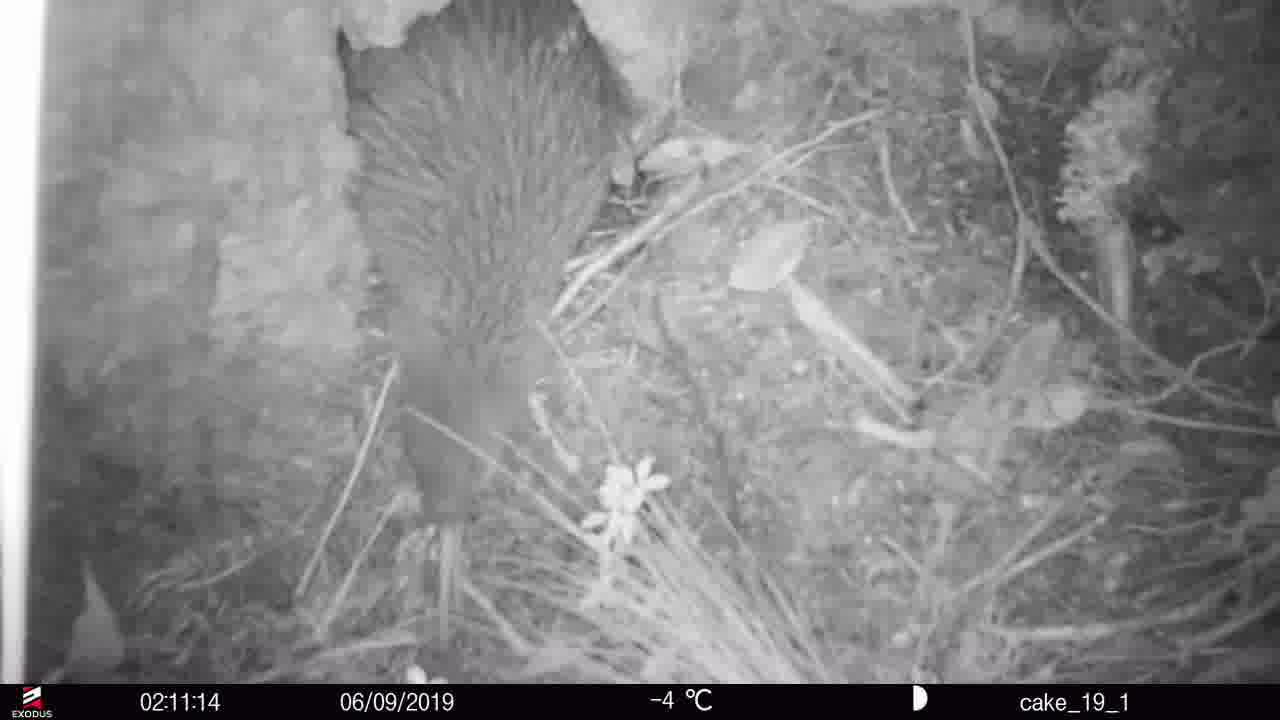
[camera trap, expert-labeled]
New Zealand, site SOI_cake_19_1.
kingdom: Animalia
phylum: Chordata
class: Aves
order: Apterygiformes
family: Apterygidae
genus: Apteryx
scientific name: Apteryx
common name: kiwi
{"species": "kiwi (Apteryx)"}